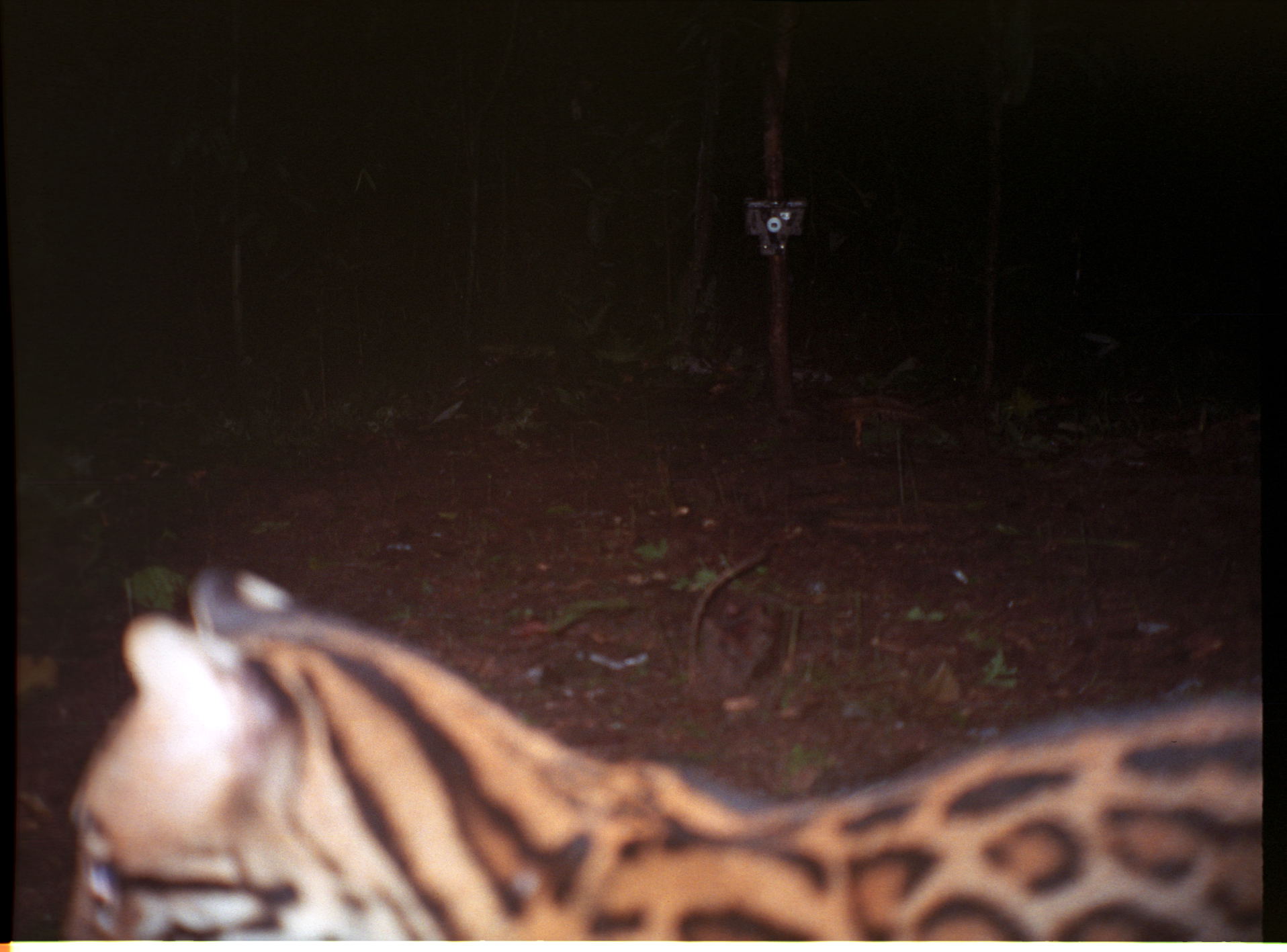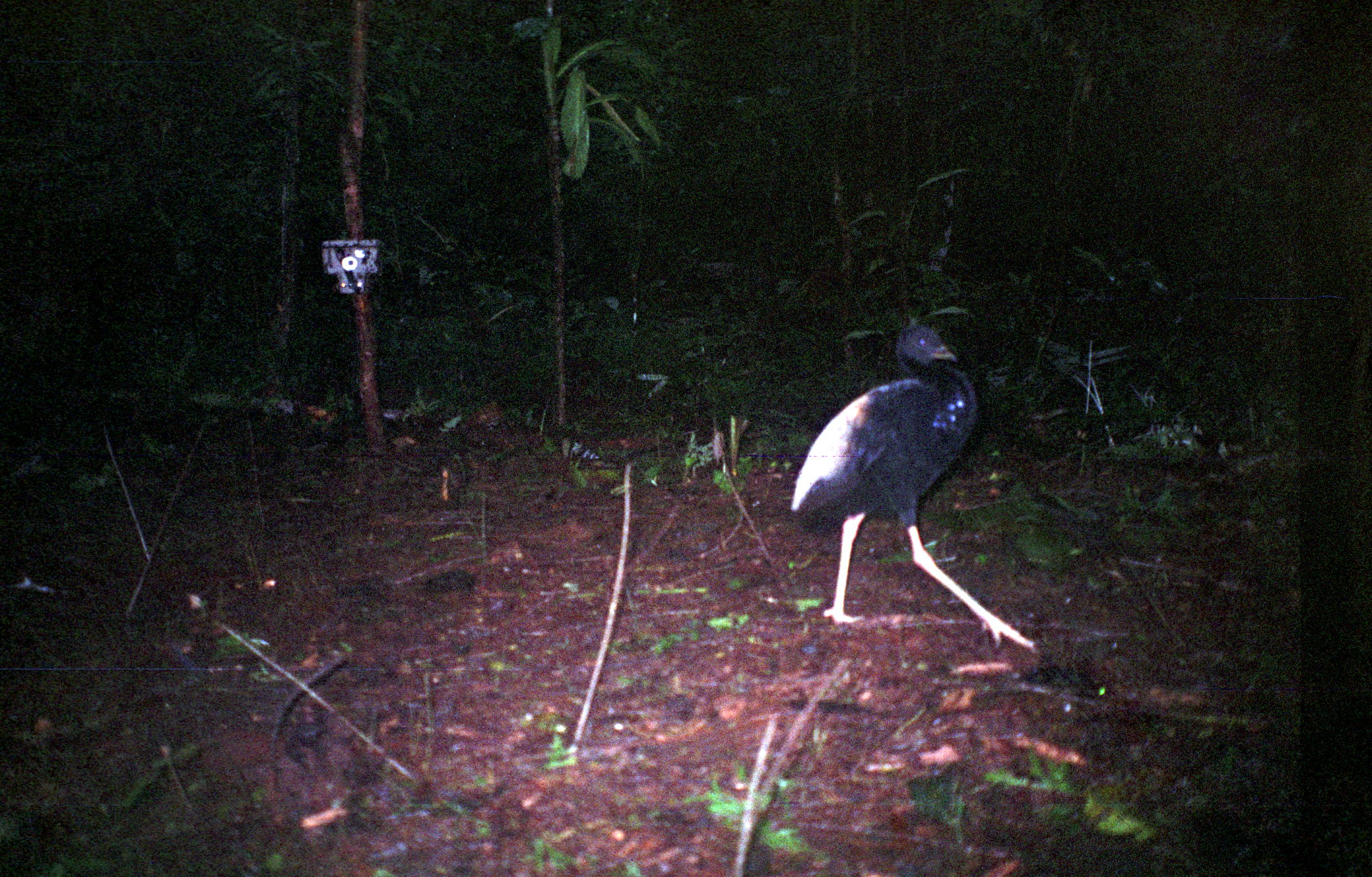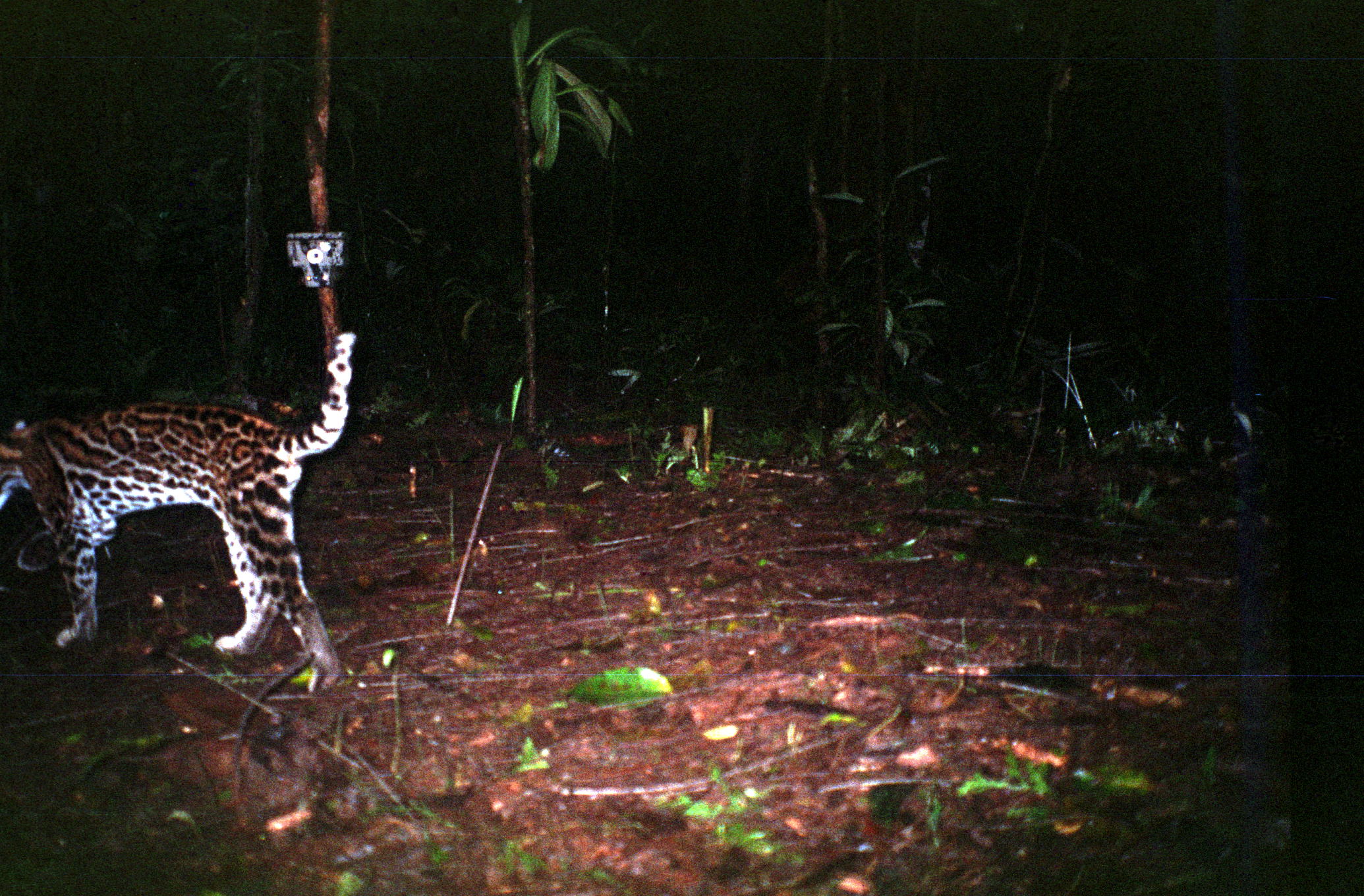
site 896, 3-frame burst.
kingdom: Animalia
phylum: Chordata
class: Mammalia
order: Carnivora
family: Felidae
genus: Leopardus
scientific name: Leopardus pardalis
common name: ocelot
Leopardus pardalis (ocelot).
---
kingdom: Animalia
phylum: Chordata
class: Aves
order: Gruiformes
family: Psophiidae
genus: Psophia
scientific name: Psophia crepitans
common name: gray-winged trumpeter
Psophia crepitans (gray-winged trumpeter).